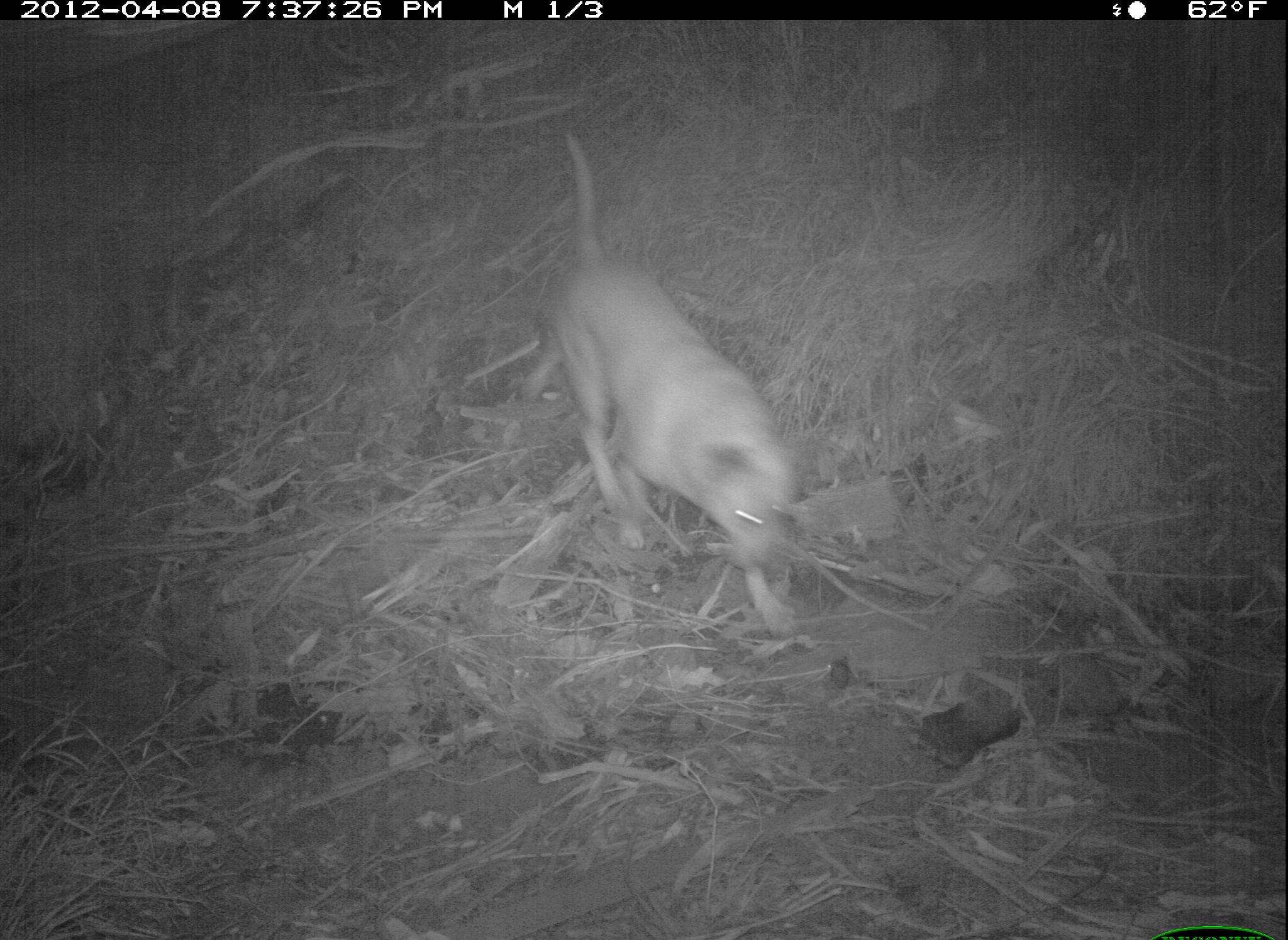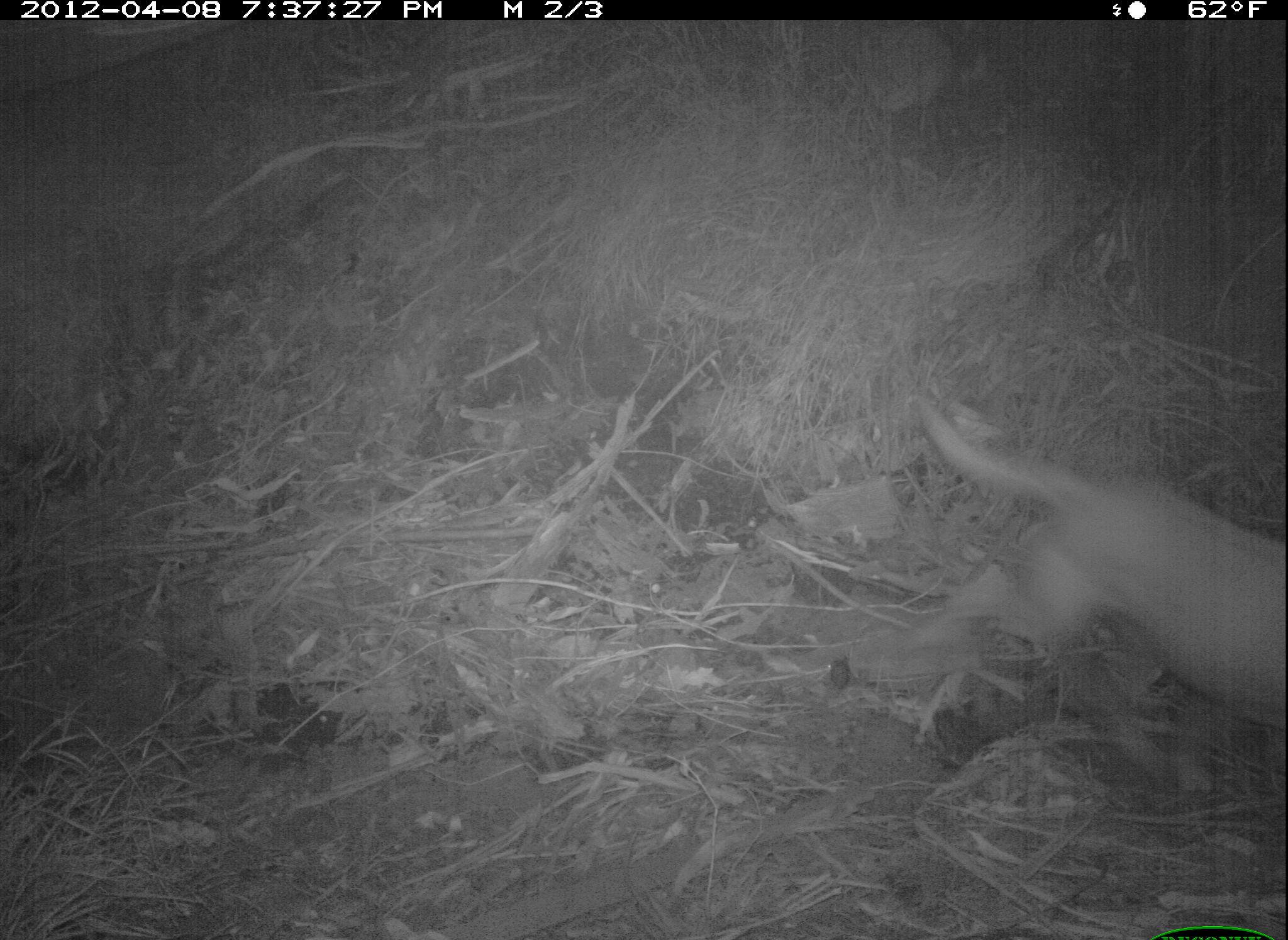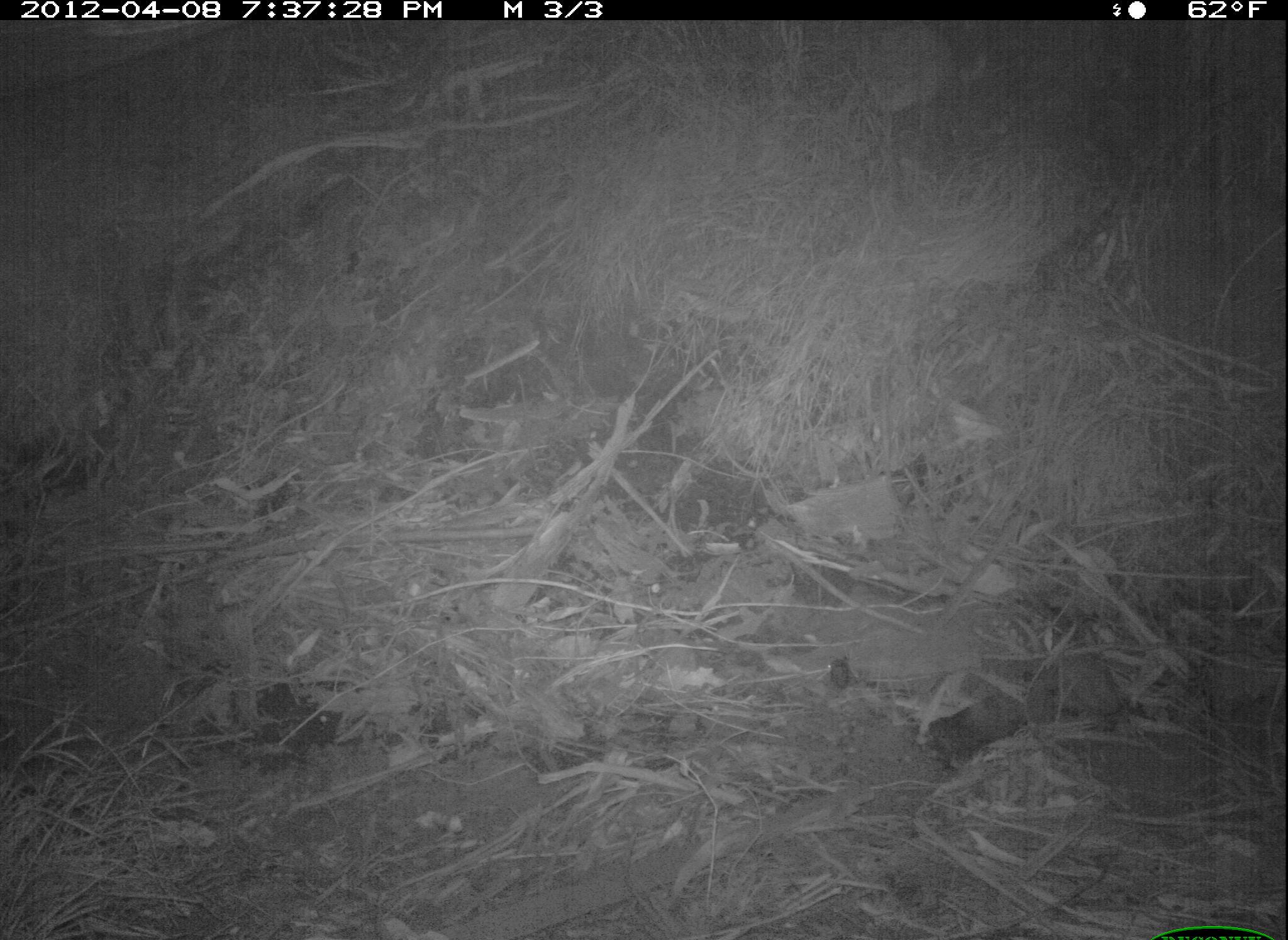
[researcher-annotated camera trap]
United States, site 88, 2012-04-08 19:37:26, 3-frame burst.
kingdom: Animalia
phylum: Chordata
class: Mammalia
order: Carnivora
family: Canidae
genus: Canis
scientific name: Canis familiaris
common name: domestic dog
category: dog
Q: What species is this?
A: Dog (domestic dog) (Canis familiaris).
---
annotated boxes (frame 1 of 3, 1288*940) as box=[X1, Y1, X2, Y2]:
dog: box=[497, 121, 824, 689]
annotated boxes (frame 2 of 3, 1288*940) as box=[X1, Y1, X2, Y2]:
dog: box=[910, 399, 1285, 791]